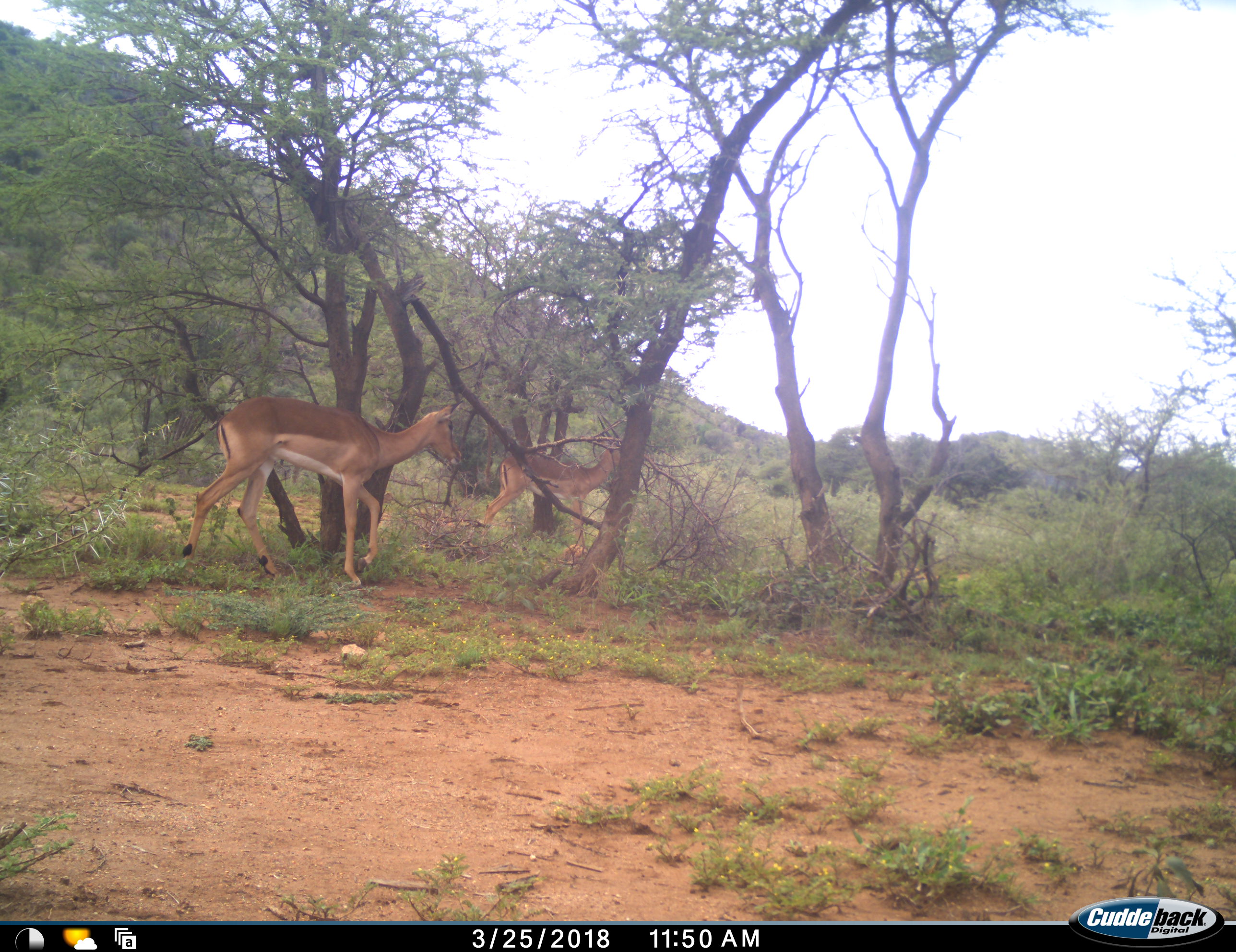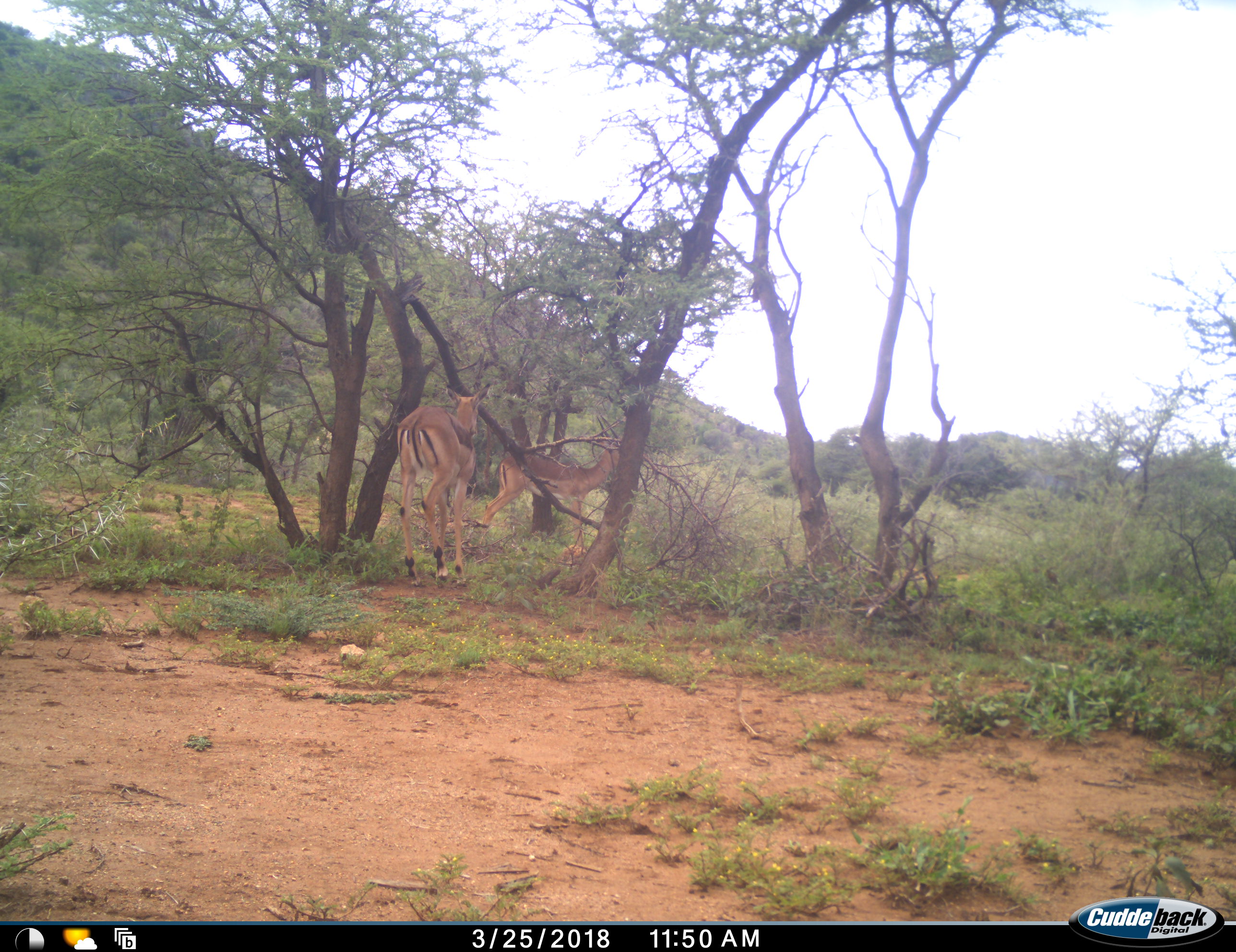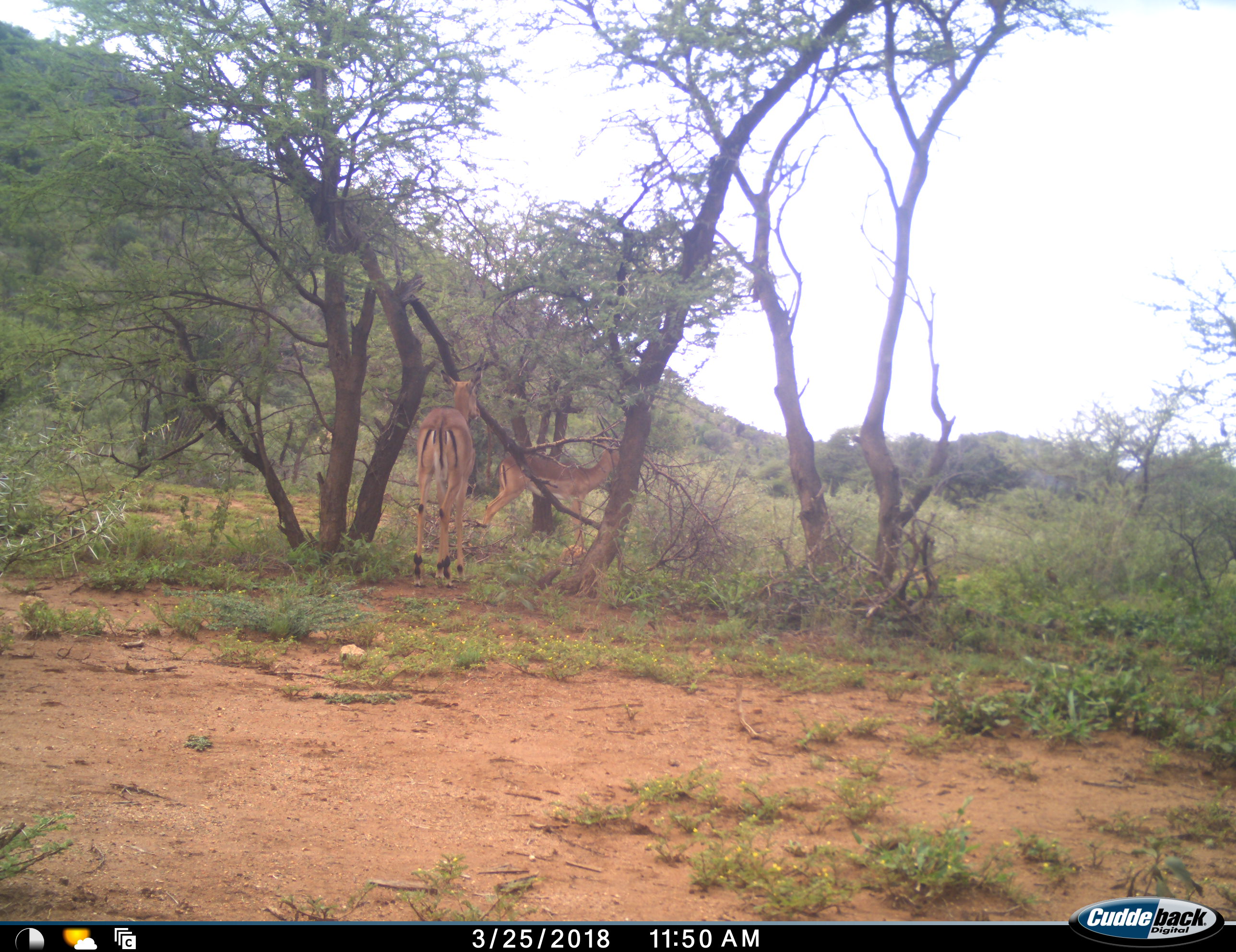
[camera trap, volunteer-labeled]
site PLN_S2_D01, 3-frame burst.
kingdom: Animalia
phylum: Chordata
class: Mammalia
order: Artiodactyla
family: Bovidae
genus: Aepyceros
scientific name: Aepyceros melampus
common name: impala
Impala (Aepyceros melampus), count 2. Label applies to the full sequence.